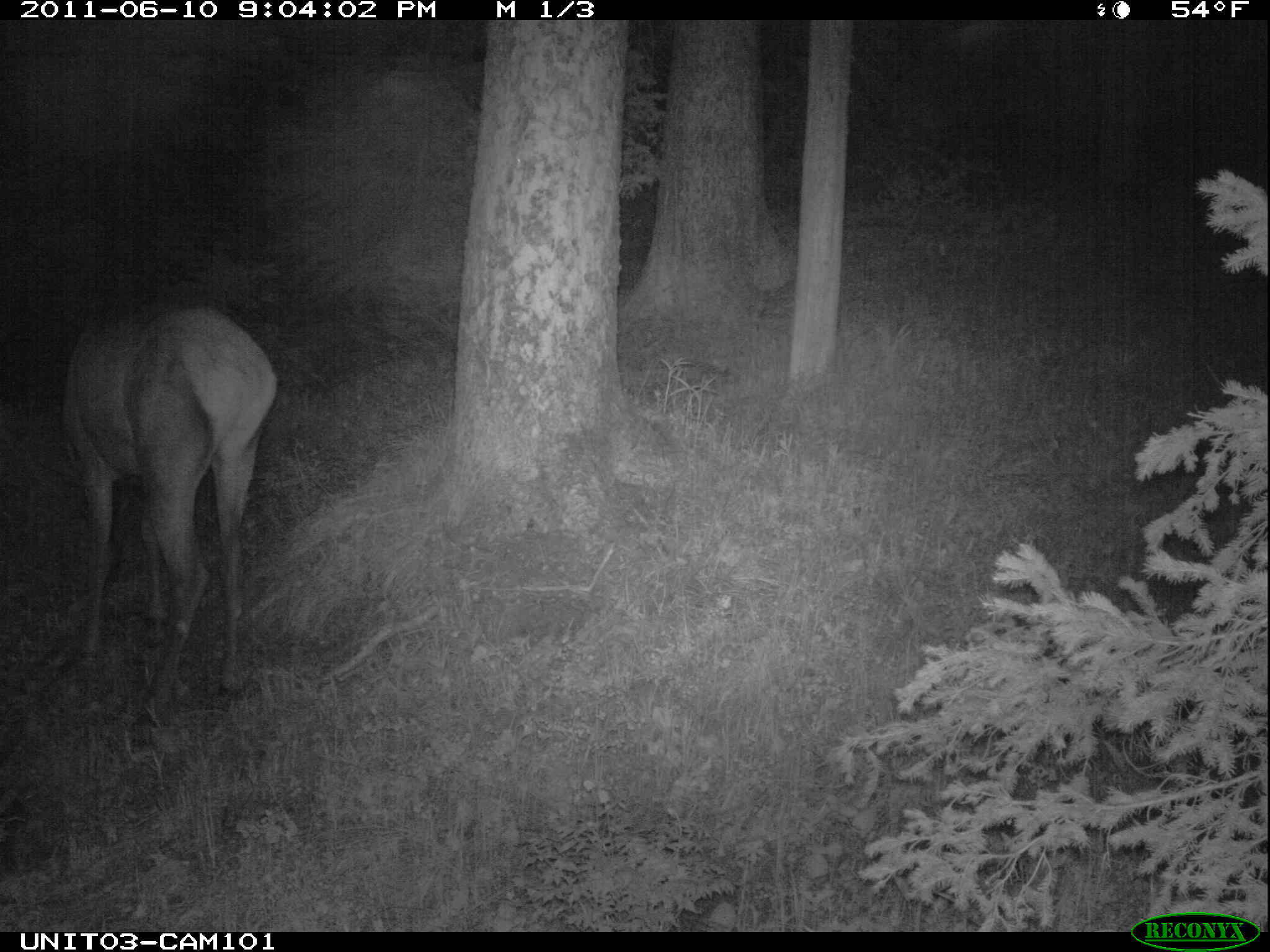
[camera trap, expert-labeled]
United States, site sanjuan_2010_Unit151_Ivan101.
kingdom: Animalia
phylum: Chordata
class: Mammalia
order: Artiodactyla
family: Cervidae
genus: Cervus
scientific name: Cervus elaphus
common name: red deer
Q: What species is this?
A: Cervus elaphus (red deer).